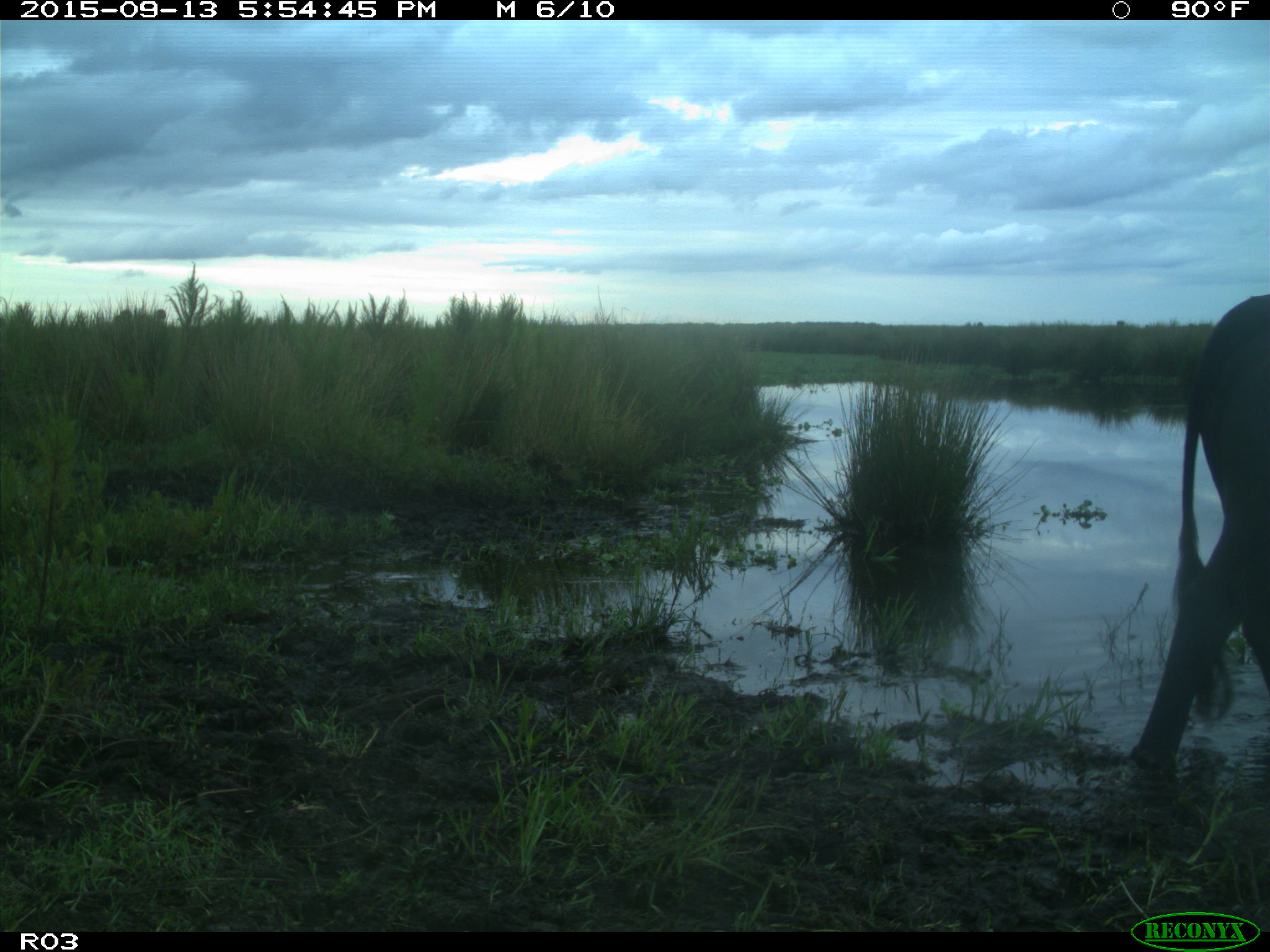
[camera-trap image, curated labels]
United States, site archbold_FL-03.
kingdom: Animalia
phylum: Chordata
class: Mammalia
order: Artiodactyla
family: Bovidae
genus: Bos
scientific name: Bos taurus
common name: domestic cow